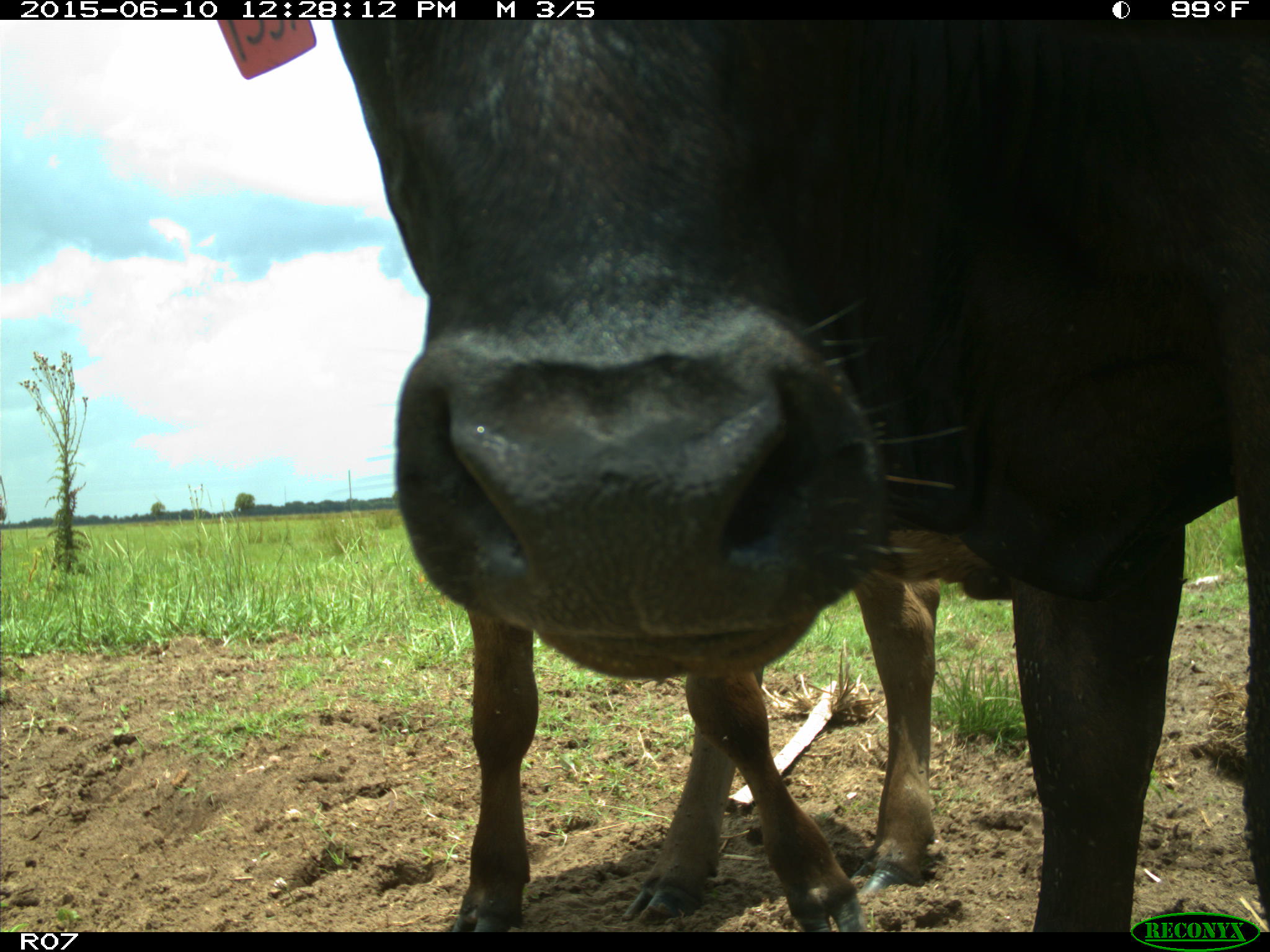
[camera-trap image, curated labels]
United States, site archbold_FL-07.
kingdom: Animalia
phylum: Chordata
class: Mammalia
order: Artiodactyla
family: Bovidae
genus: Bos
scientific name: Bos taurus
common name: domestic cow